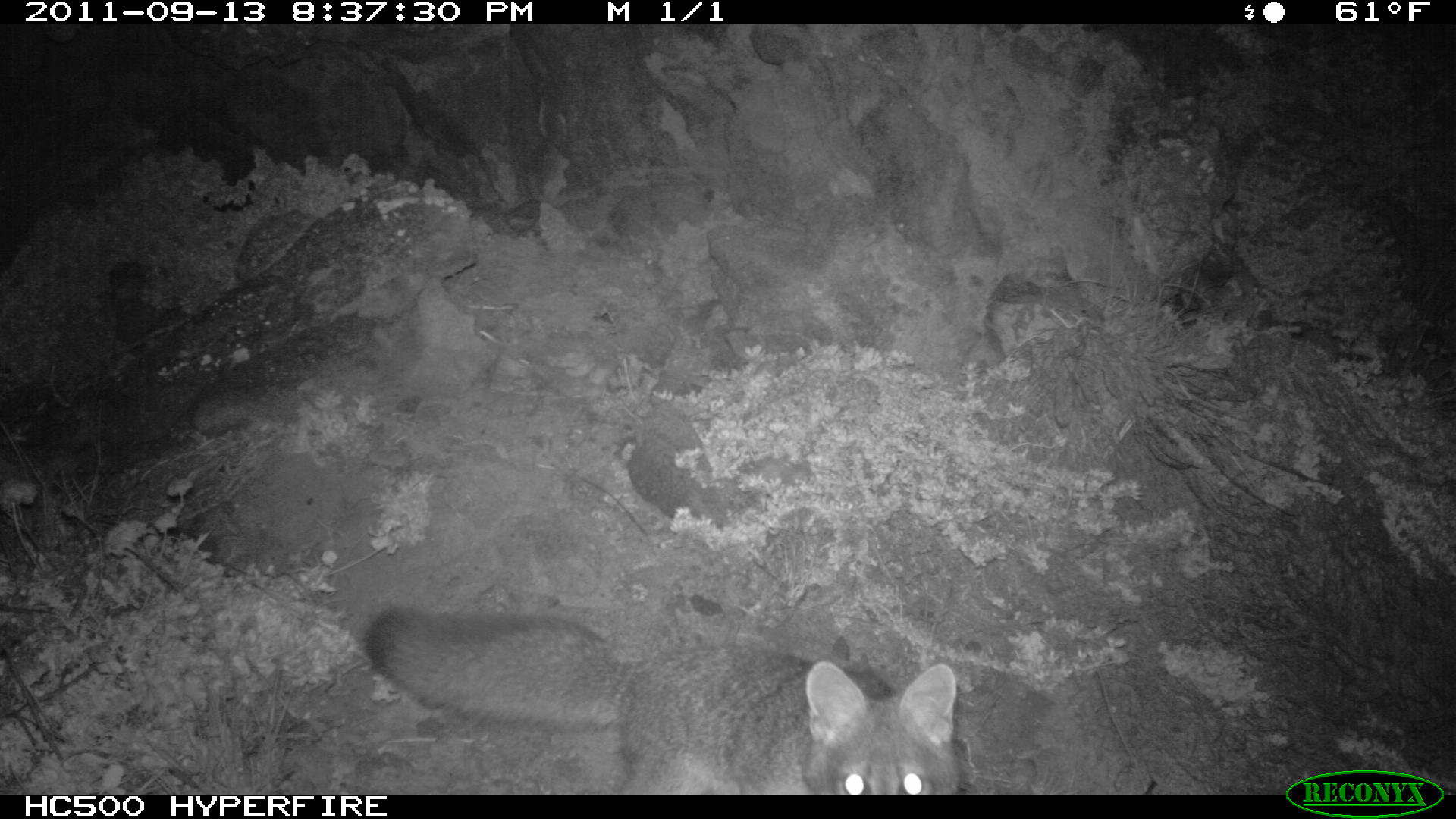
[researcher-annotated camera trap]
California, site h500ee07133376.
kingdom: Animalia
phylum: Chordata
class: Mammalia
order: Carnivora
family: Canidae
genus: Urocyon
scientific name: Urocyon littoralis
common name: island fox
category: fox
Fox (island fox) (Urocyon littoralis).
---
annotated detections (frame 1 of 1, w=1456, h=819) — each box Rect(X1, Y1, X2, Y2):
fox: Rect(363, 608, 962, 794)